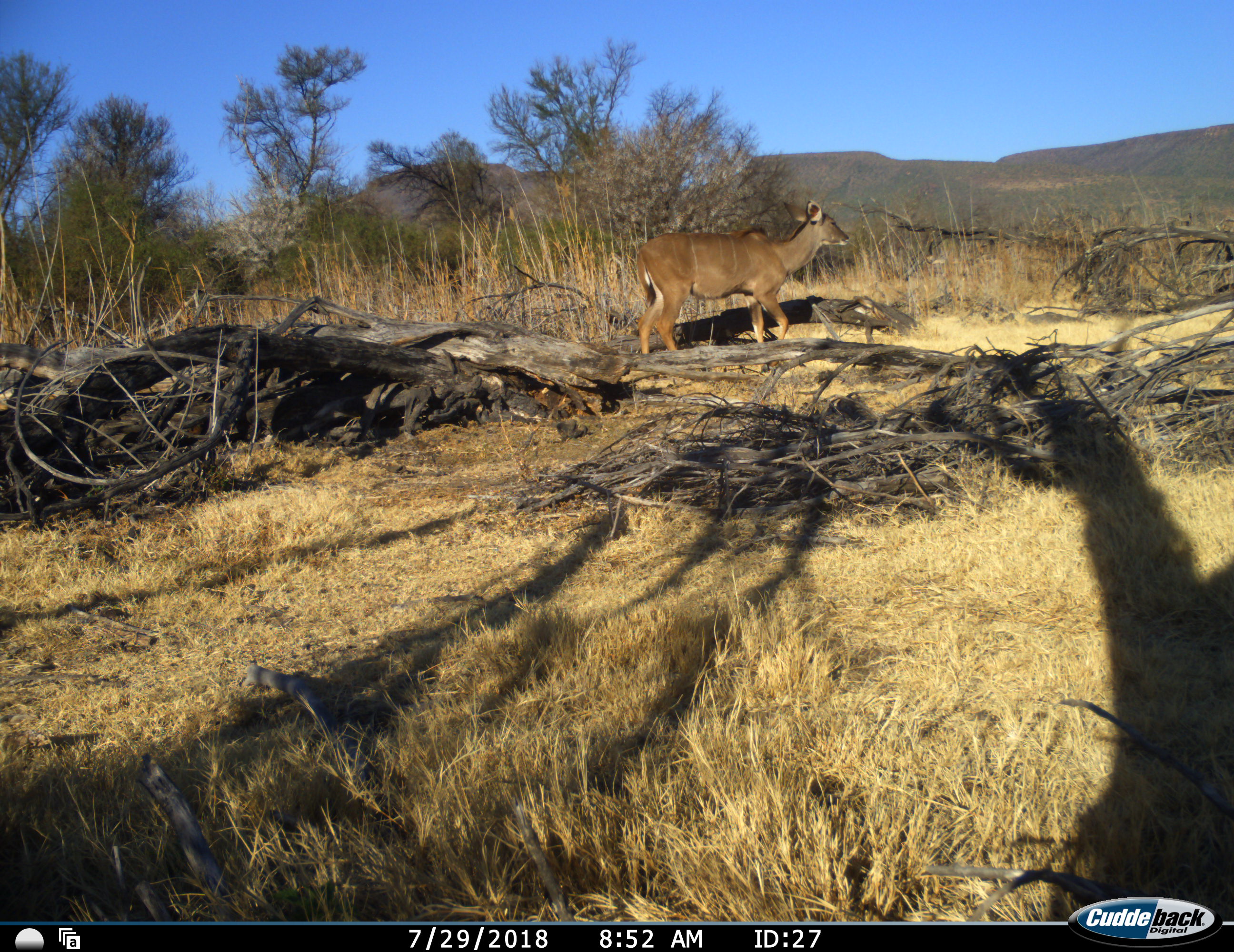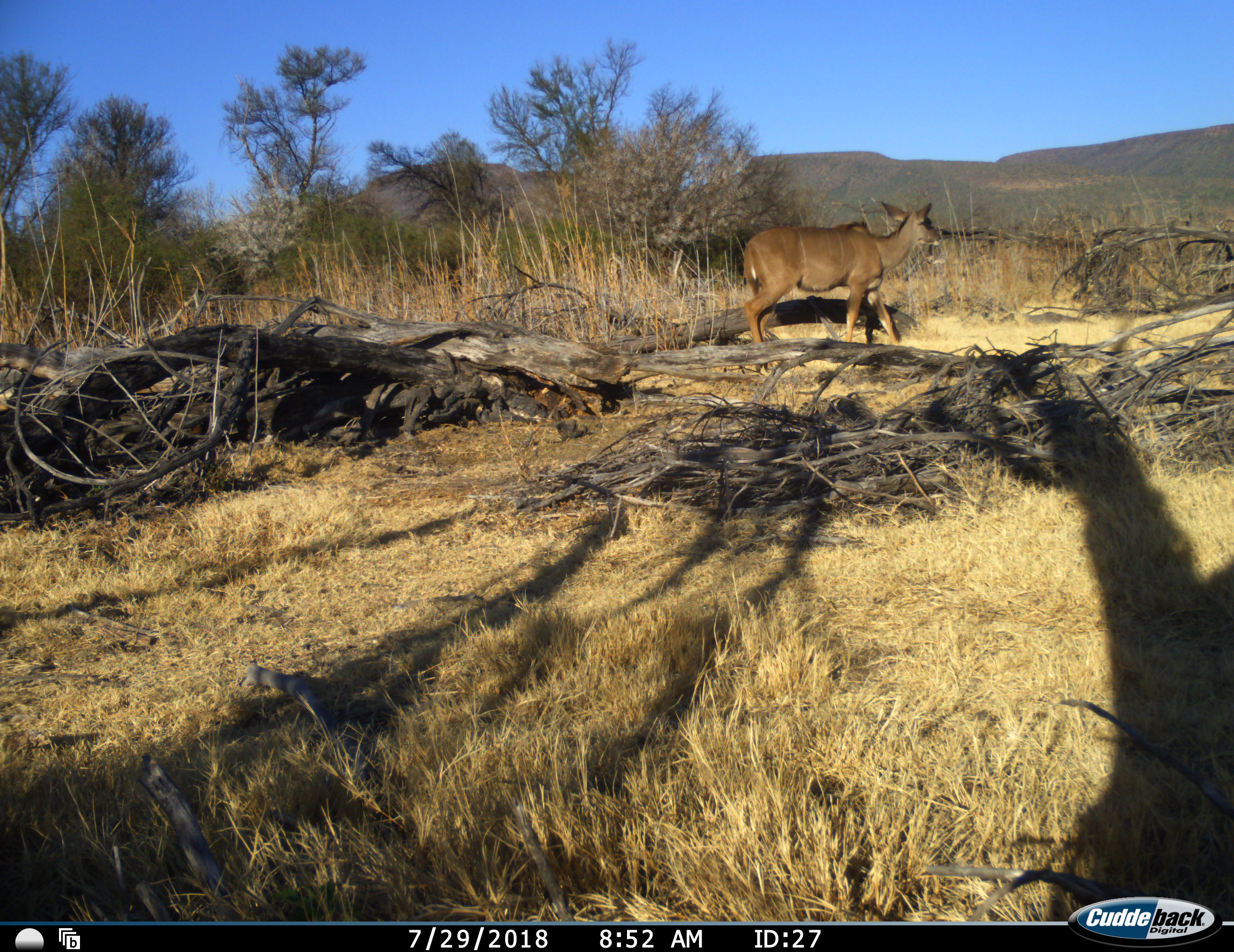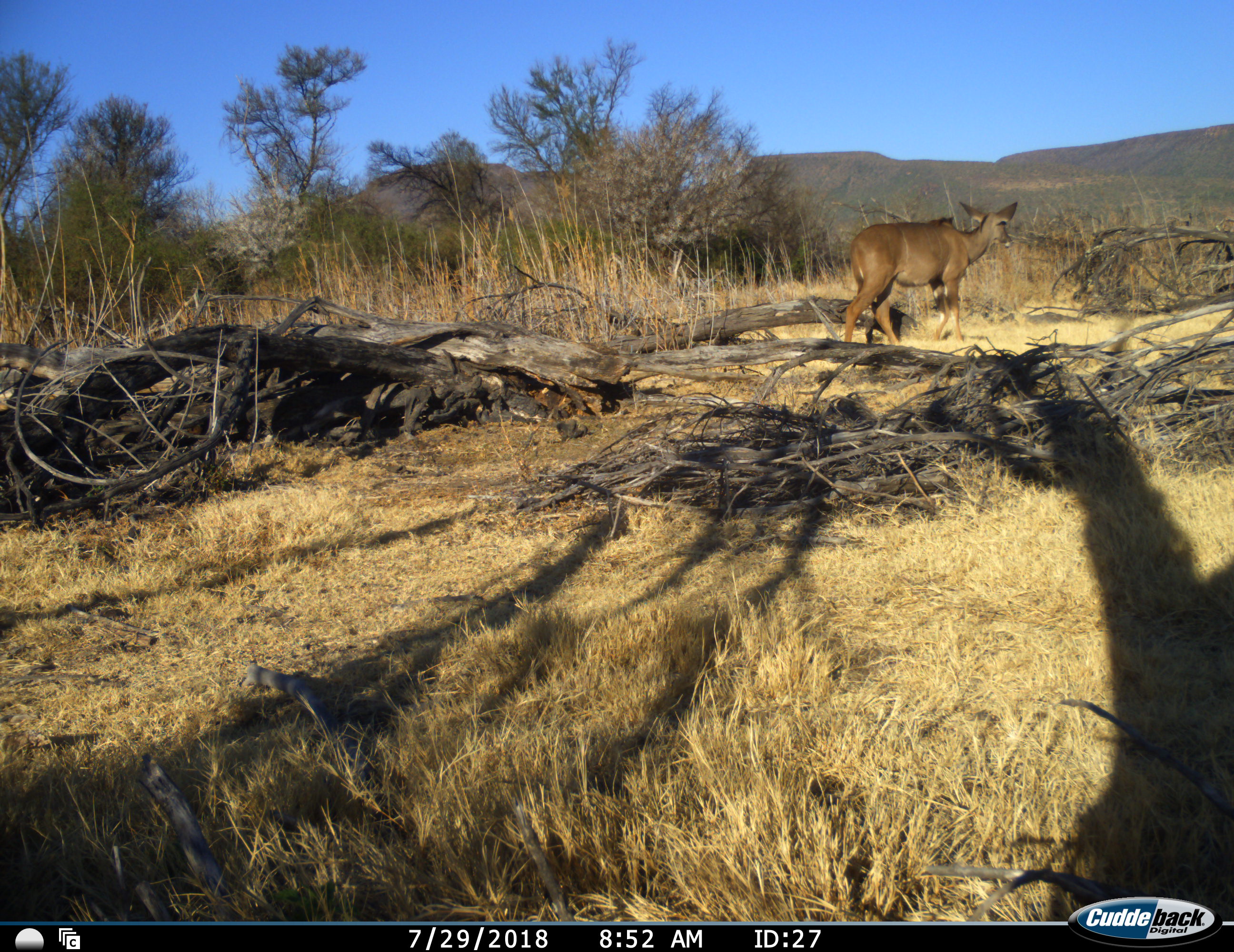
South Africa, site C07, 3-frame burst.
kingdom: Animalia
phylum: Chordata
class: Mammalia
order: Artiodactyla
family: Bovidae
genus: Tragelaphus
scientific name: Tragelaphus strepsiceros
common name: greater kudu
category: kudu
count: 1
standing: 0%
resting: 0%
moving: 100%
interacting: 0%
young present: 0%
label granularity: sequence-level